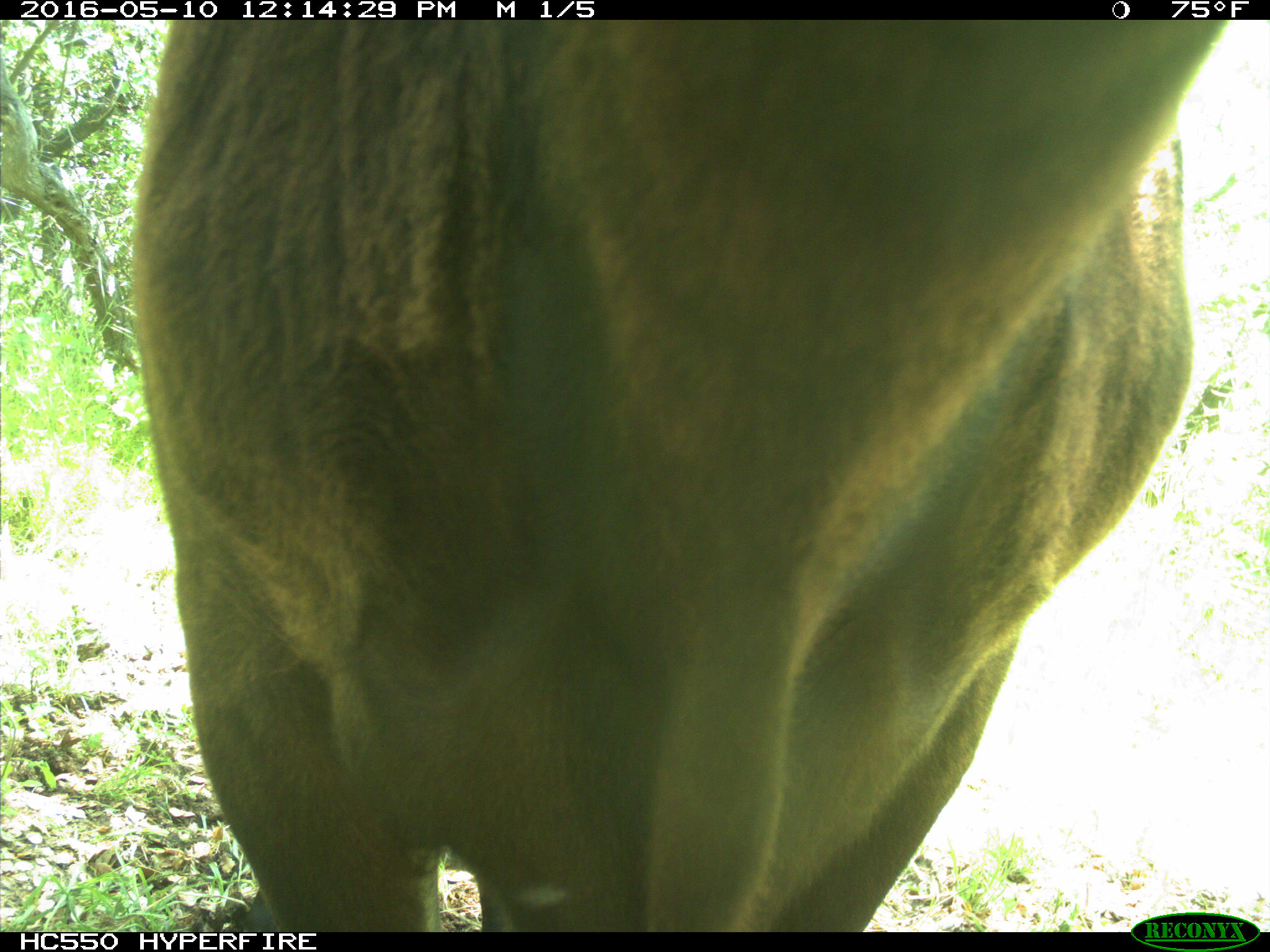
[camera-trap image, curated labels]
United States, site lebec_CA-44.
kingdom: Animalia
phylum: Chordata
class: Mammalia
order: Artiodactyla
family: Bovidae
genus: Bos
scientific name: Bos taurus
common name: domestic cow